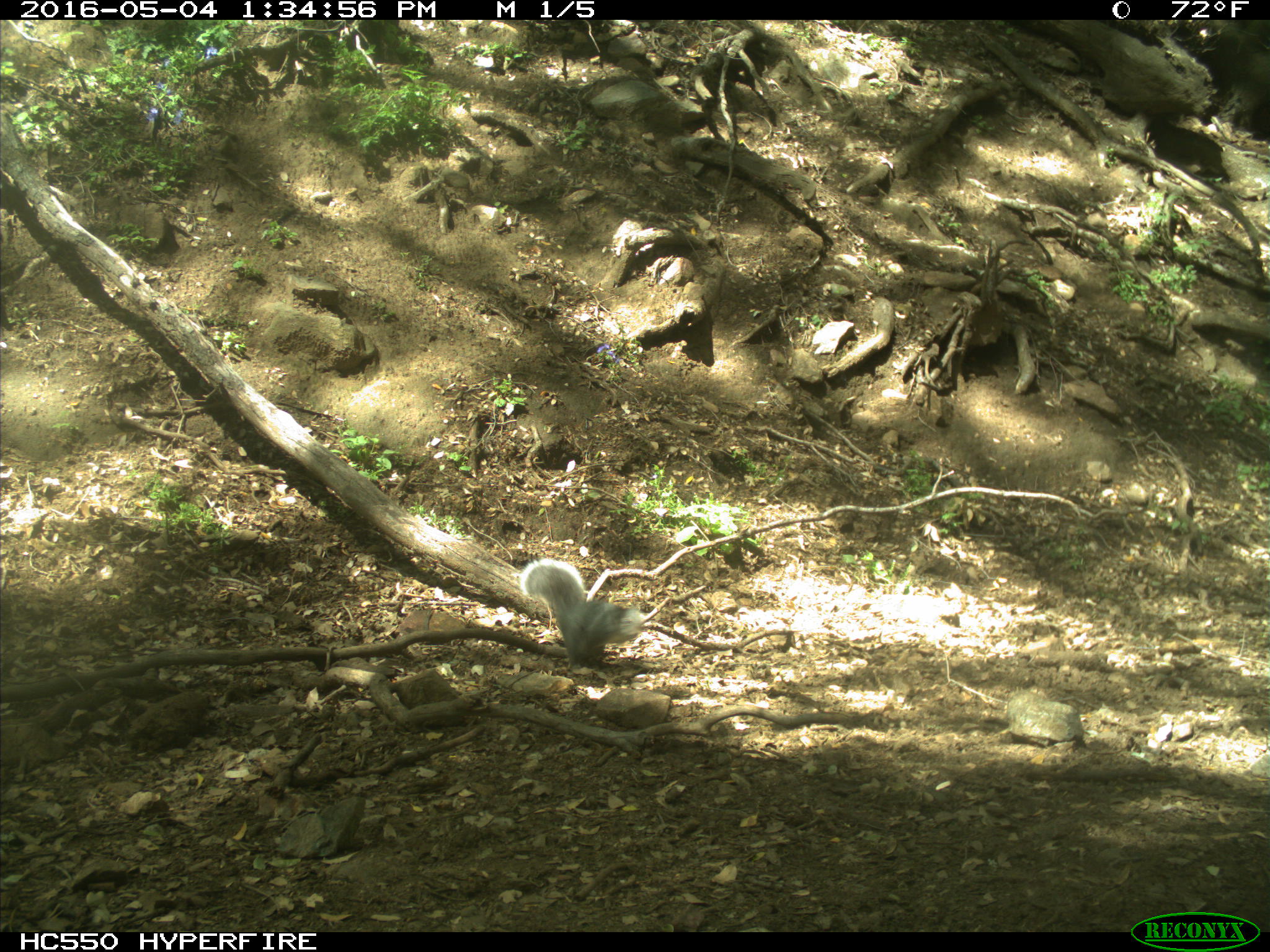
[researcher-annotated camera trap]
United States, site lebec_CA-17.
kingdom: Animalia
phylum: Chordata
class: Mammalia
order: Rodentia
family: Sciuridae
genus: Sciurus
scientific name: Sciurus carolinensis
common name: eastern gray squirrel